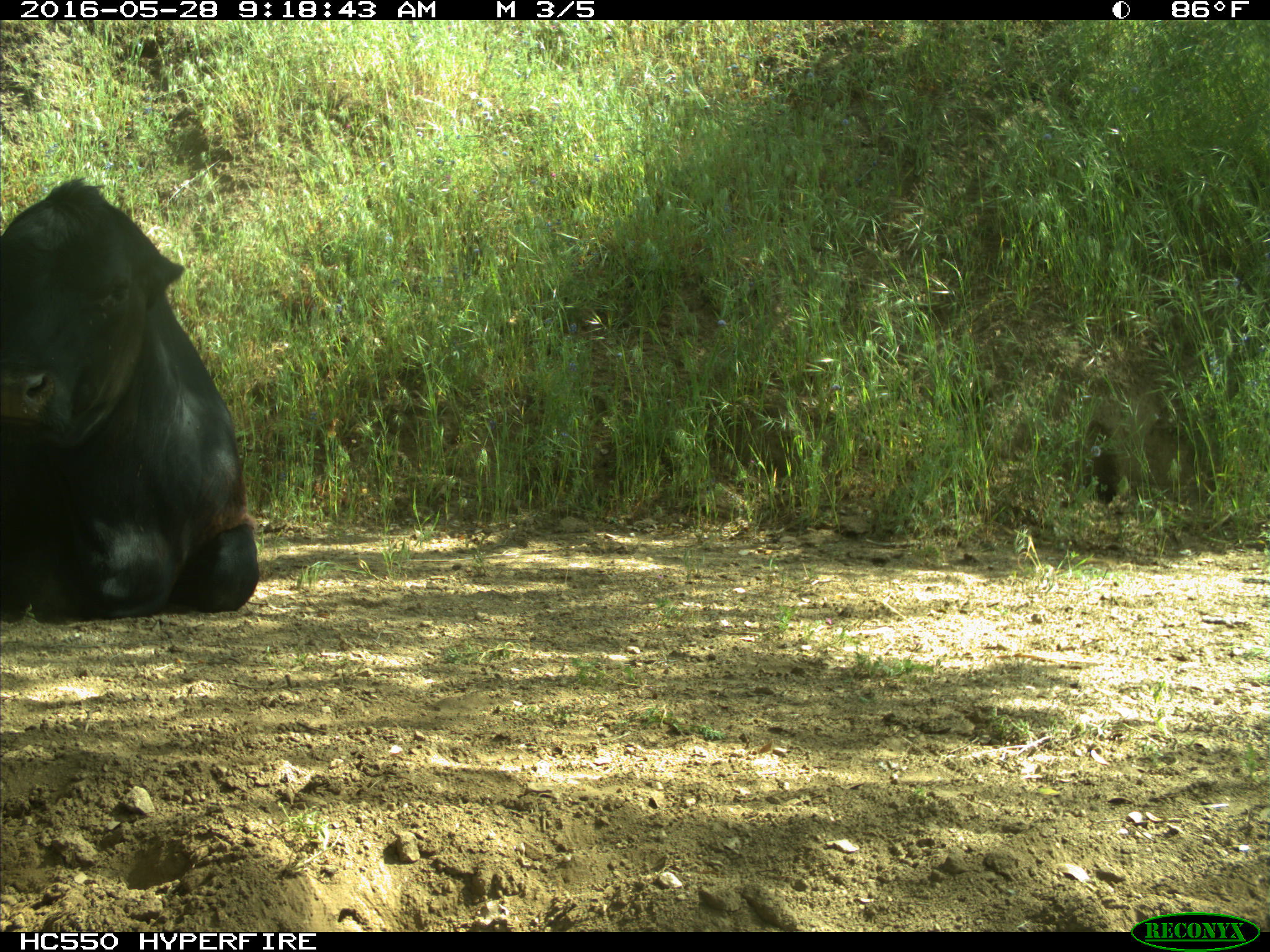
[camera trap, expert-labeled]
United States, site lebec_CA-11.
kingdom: Animalia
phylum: Chordata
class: Mammalia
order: Artiodactyla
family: Bovidae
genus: Bos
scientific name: Bos taurus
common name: domestic cow